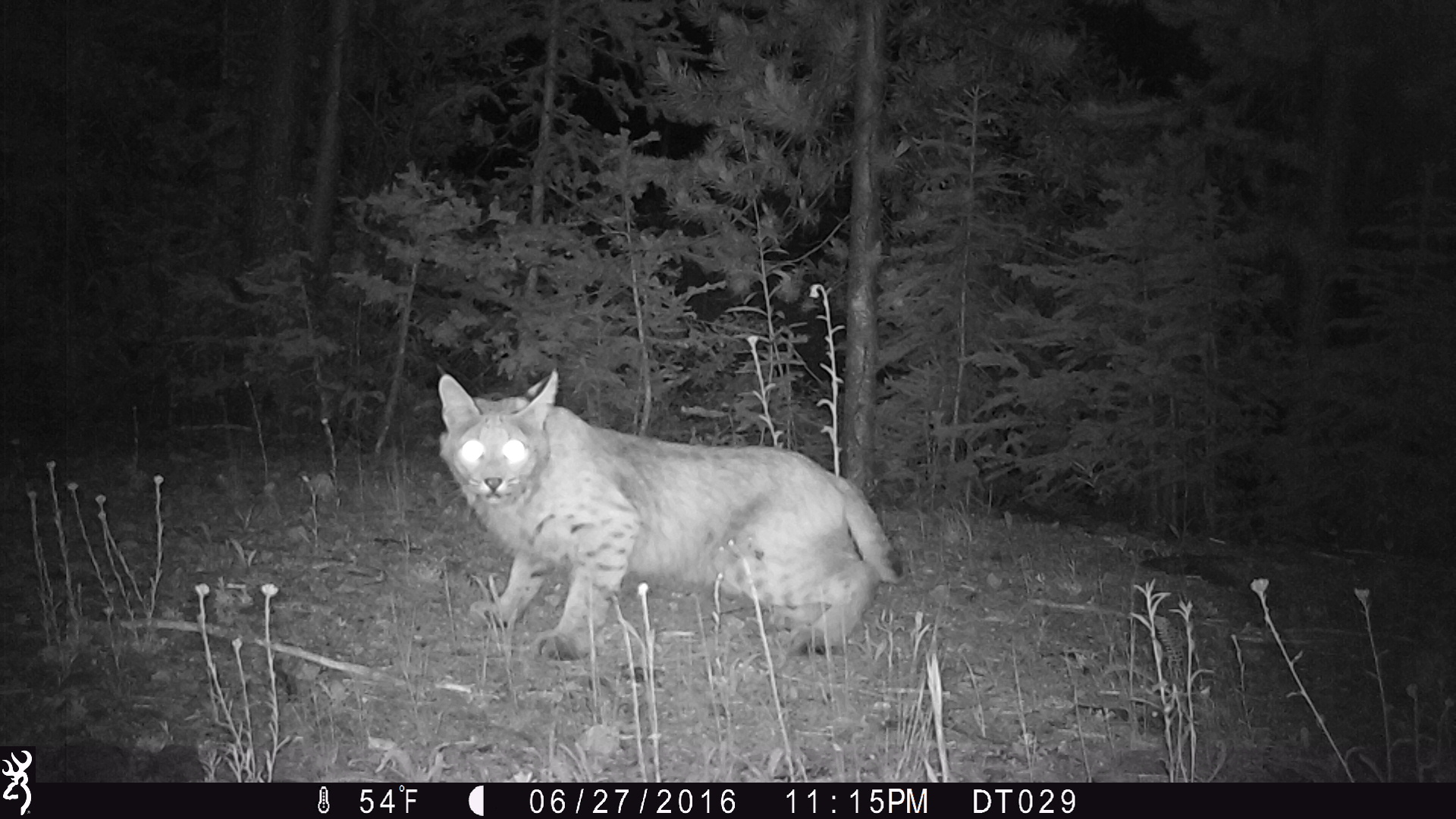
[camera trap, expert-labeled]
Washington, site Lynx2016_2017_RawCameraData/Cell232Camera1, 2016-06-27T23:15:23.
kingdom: Animalia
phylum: Chordata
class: Mammalia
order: Carnivora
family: Felidae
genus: Lynx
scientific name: Lynx rufus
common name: bobcat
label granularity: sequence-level